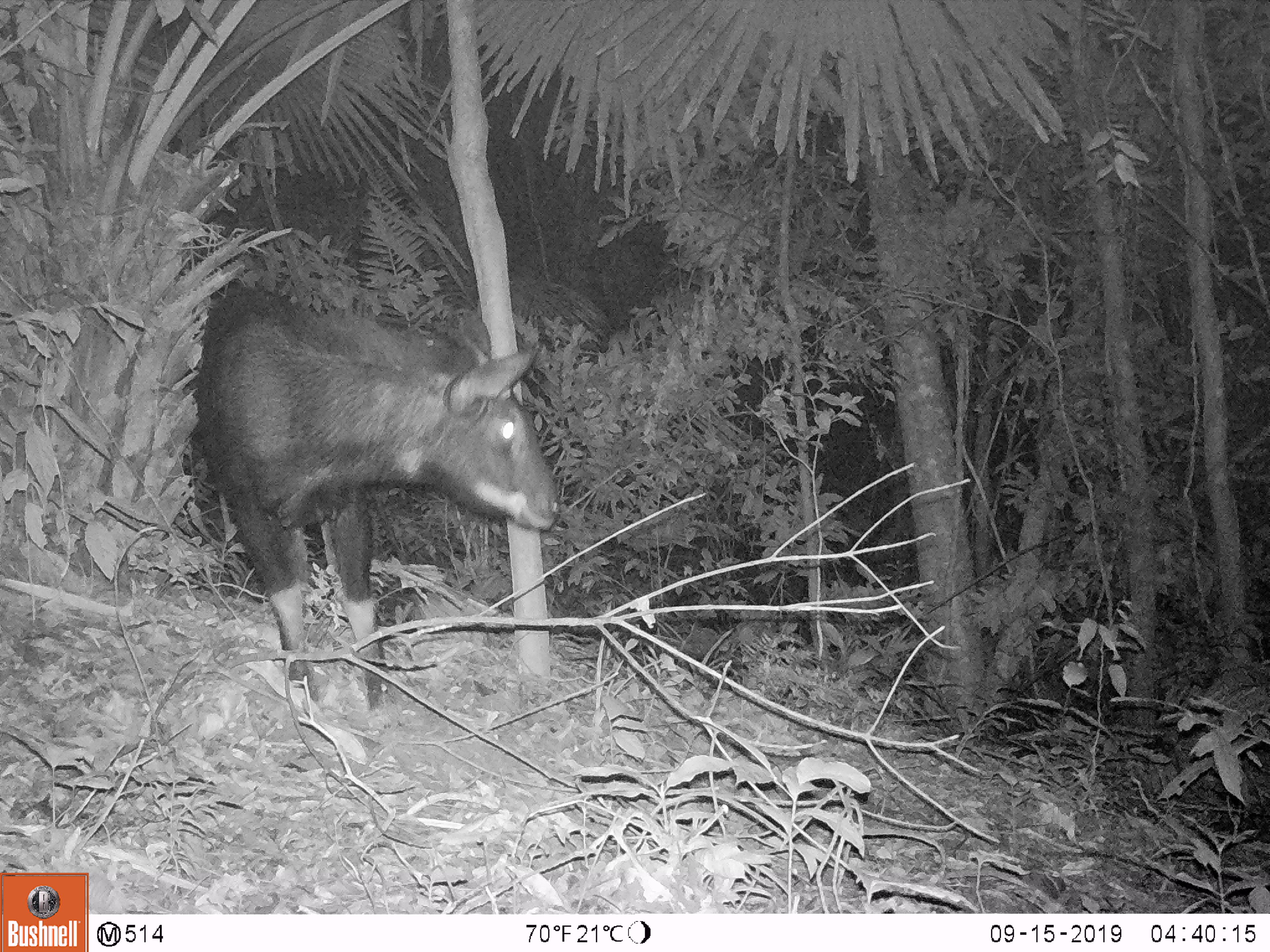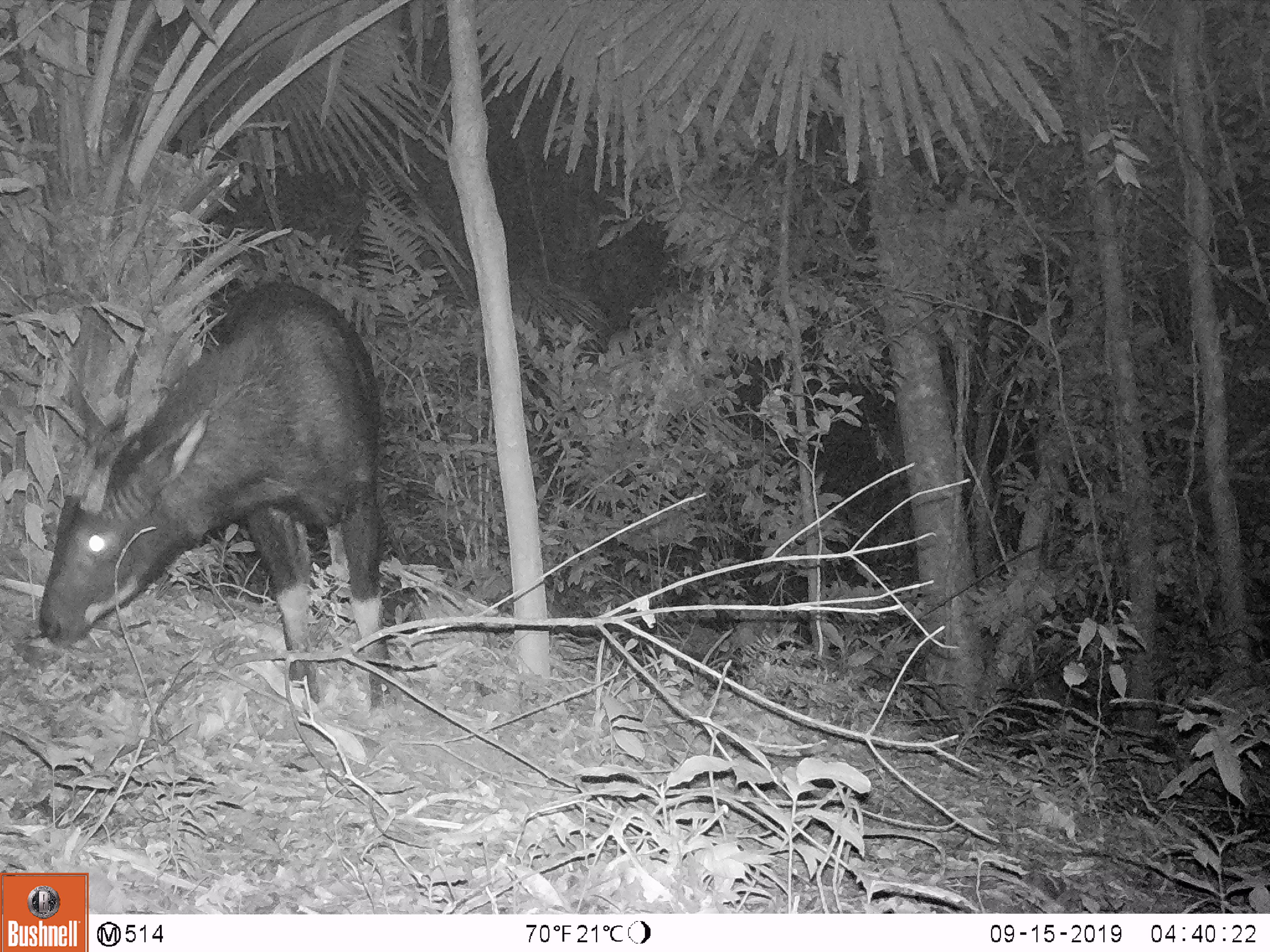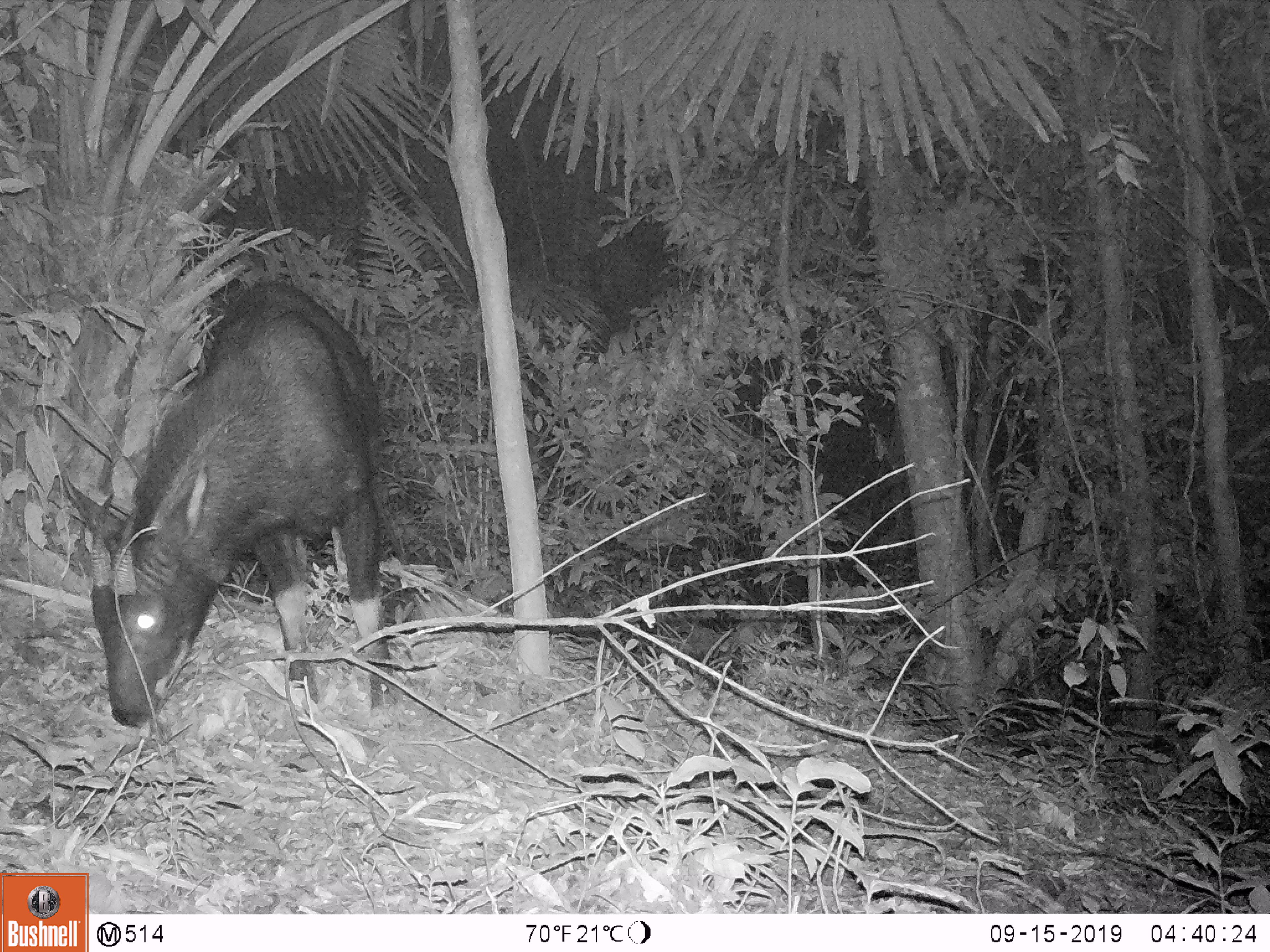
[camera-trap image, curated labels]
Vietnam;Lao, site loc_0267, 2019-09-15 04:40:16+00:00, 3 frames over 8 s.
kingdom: Animalia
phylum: Chordata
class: Mammalia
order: Artiodactyla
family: Bovidae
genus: Capricornis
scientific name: Capricornis sumatraensis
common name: chinese serow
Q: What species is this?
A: Chinese serow (Capricornis sumatraensis).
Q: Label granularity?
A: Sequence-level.